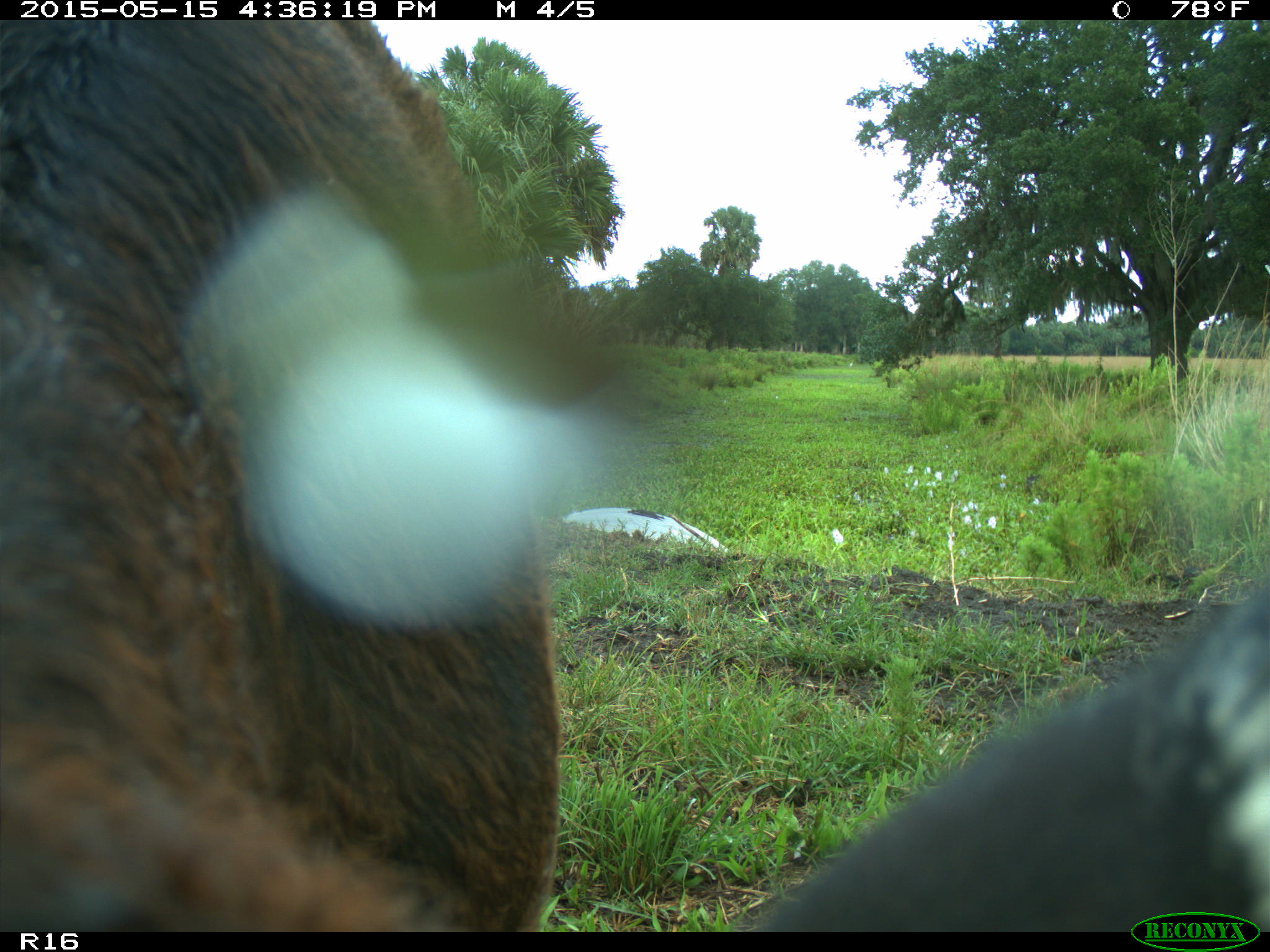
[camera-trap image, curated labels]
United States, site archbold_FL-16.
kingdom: Animalia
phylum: Chordata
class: Mammalia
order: Artiodactyla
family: Bovidae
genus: Bos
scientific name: Bos taurus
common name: domestic cow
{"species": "Bos taurus (domestic cow)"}